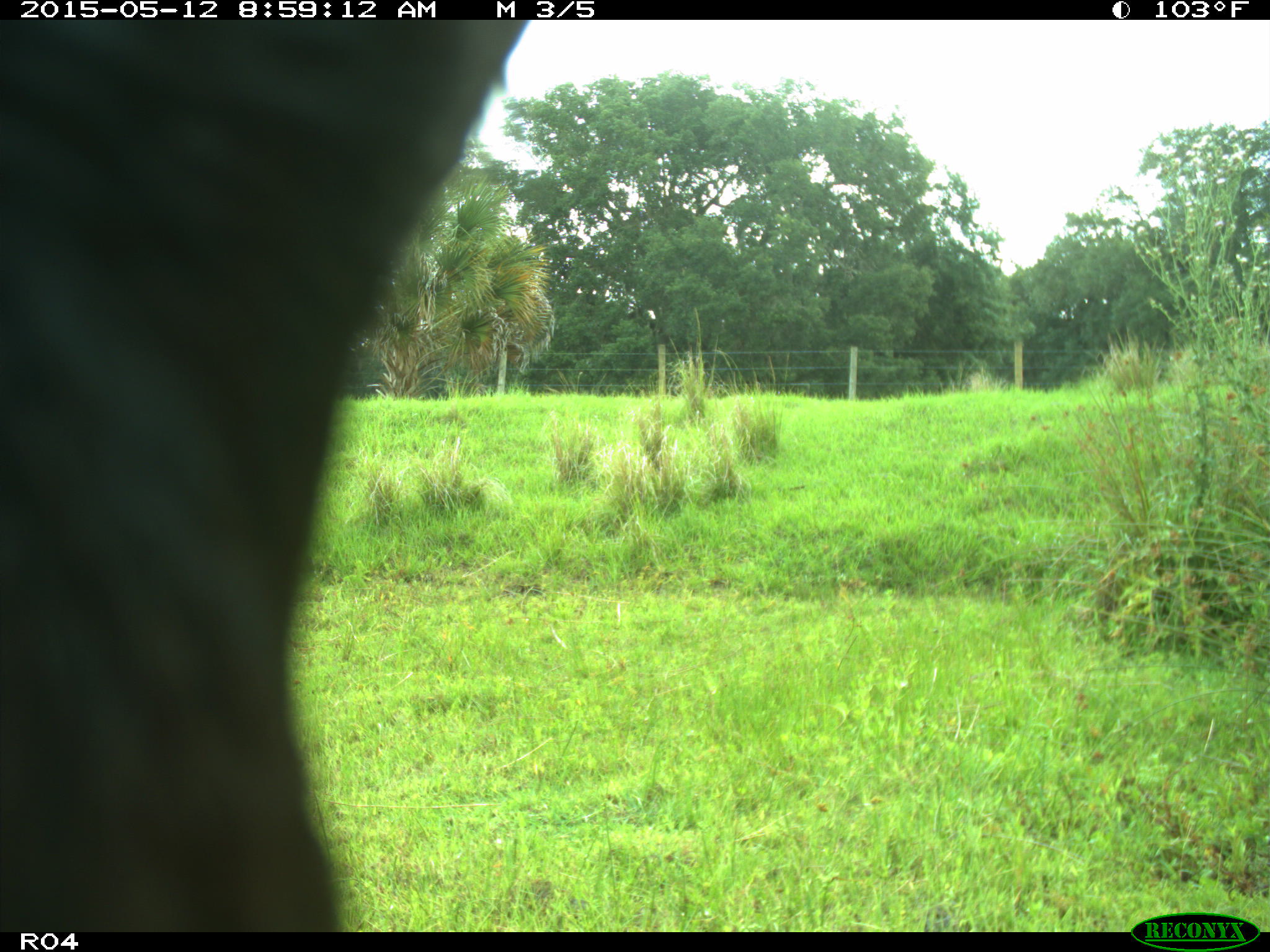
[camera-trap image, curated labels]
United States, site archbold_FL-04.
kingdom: Animalia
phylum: Chordata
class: Mammalia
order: Artiodactyla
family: Bovidae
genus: Bos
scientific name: Bos taurus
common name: domestic cow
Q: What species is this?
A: Bos taurus (domestic cow).